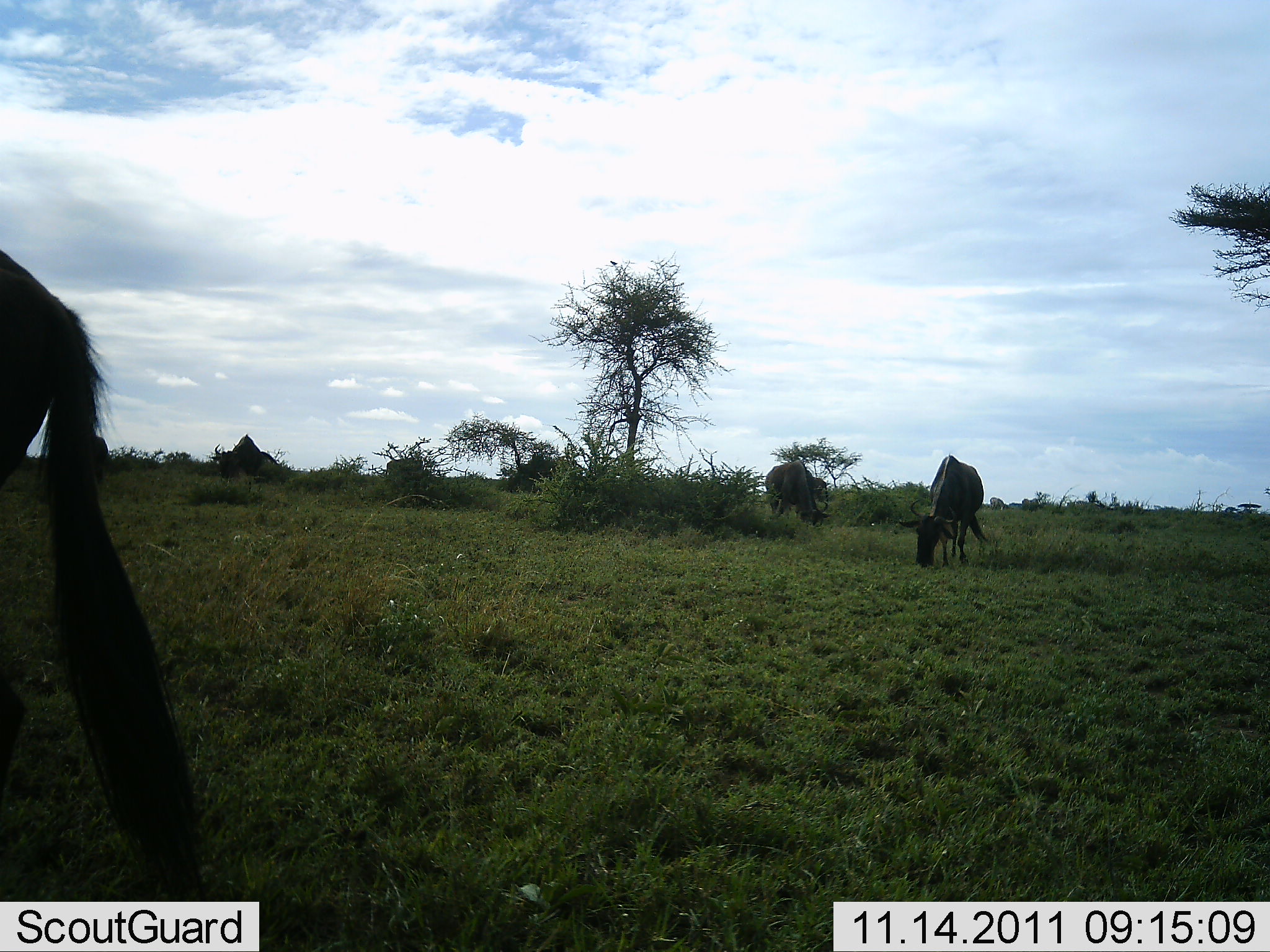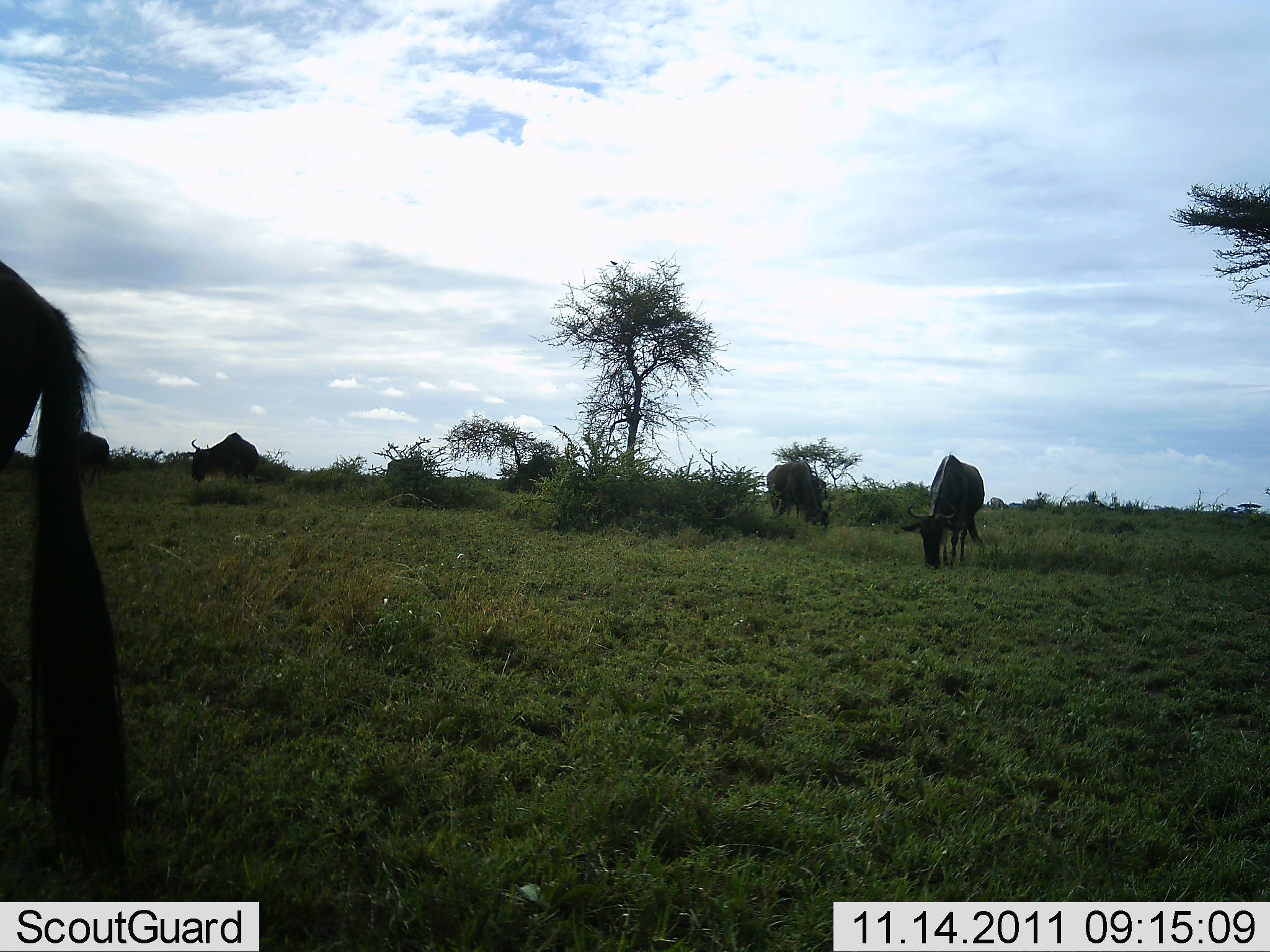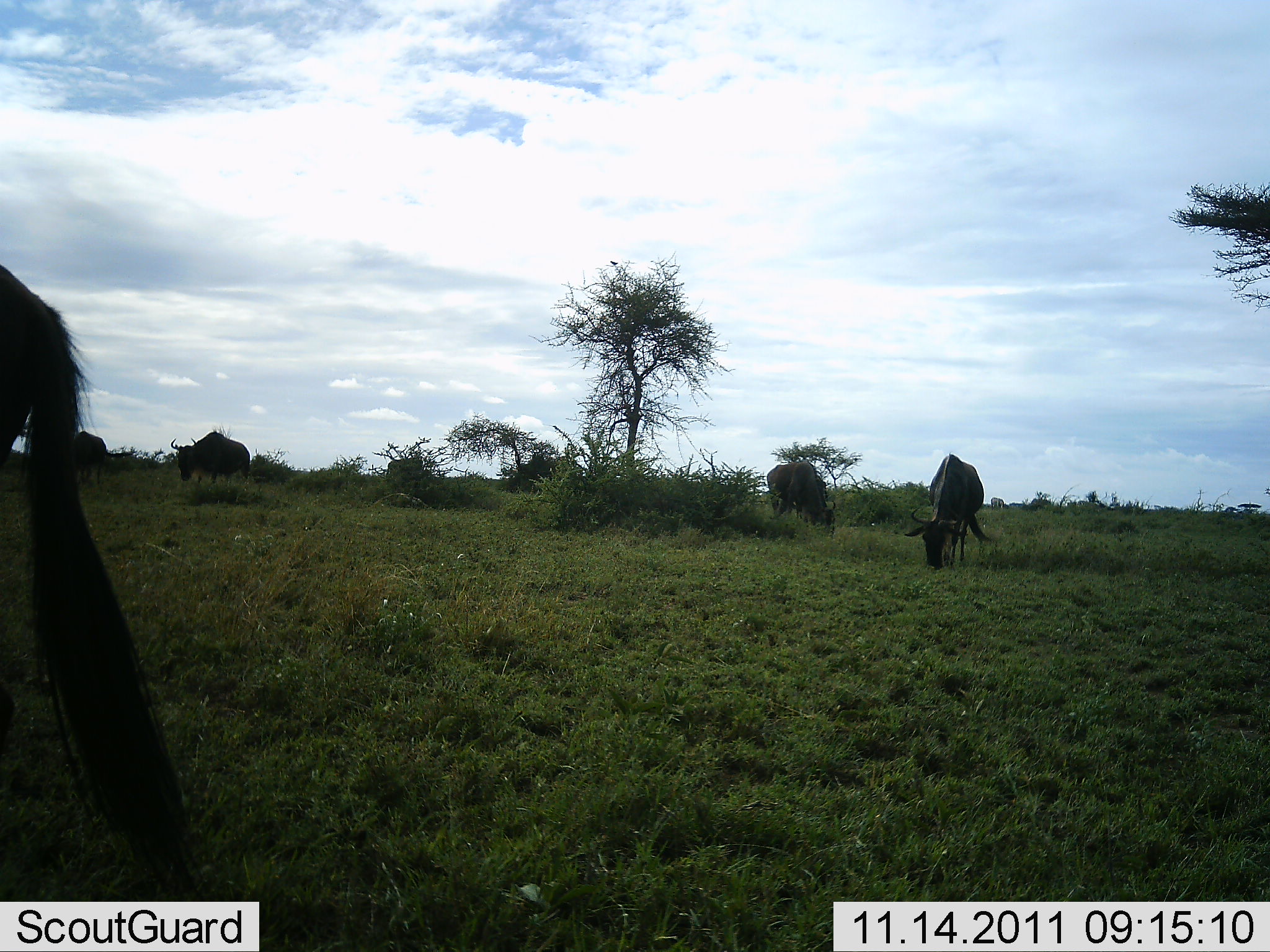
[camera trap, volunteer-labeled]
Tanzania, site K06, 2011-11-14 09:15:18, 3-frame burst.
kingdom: Animalia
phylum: Chordata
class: Mammalia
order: Artiodactyla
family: Bovidae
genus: Connochaetes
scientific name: Connochaetes taurinus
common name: blue wildebeest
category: wildebeest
Wildebeest (blue wildebeest) (Connochaetes taurinus), count 5. Behavior (volunteer vote fractions): standing 38%, resting 0%, moving 31%, interacting 0%. Young present (vote fraction): 0%. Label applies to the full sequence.